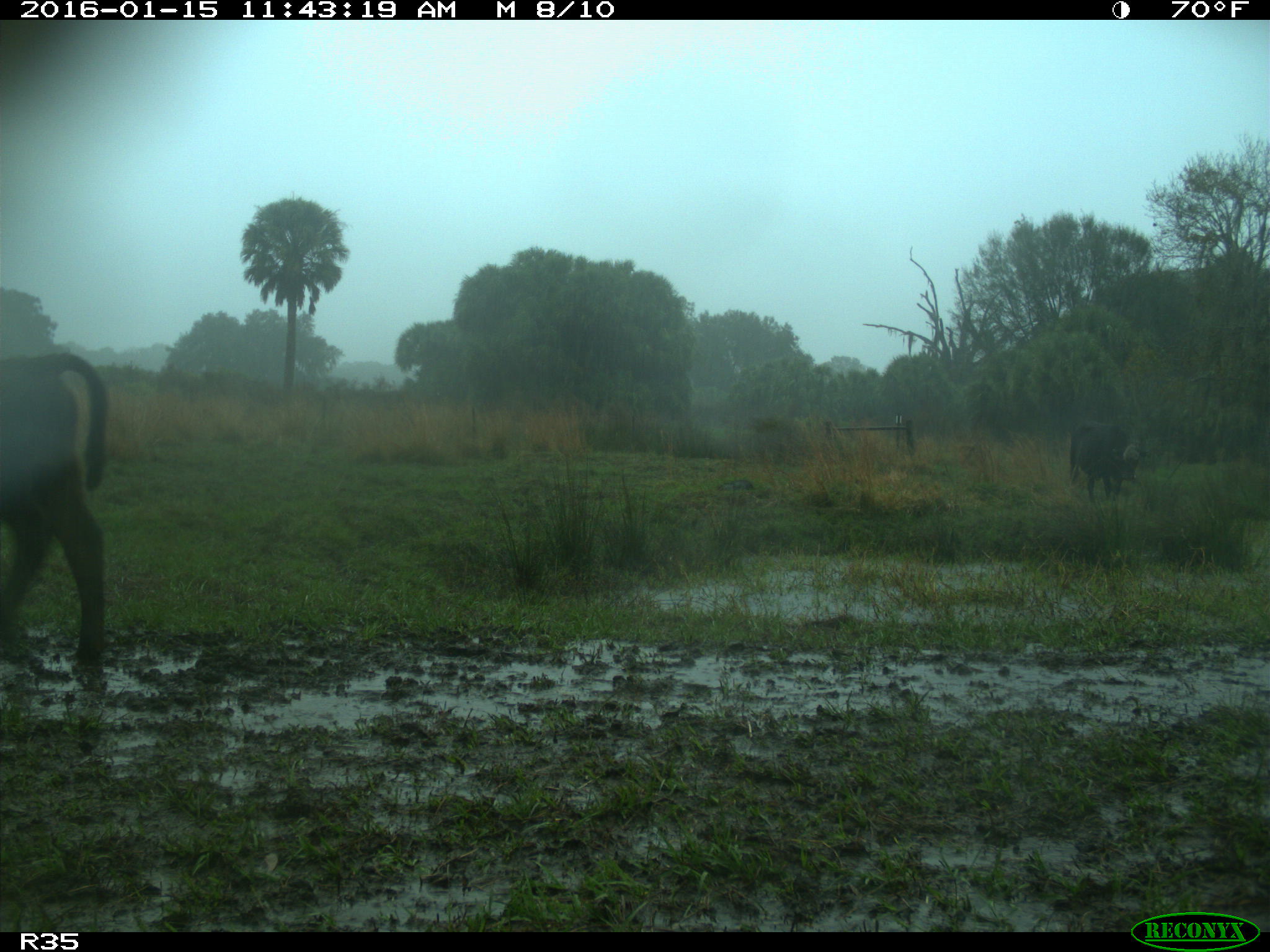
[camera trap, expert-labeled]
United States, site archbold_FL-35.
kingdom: Animalia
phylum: Chordata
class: Mammalia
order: Artiodactyla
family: Bovidae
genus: Bos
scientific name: Bos taurus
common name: domestic cow